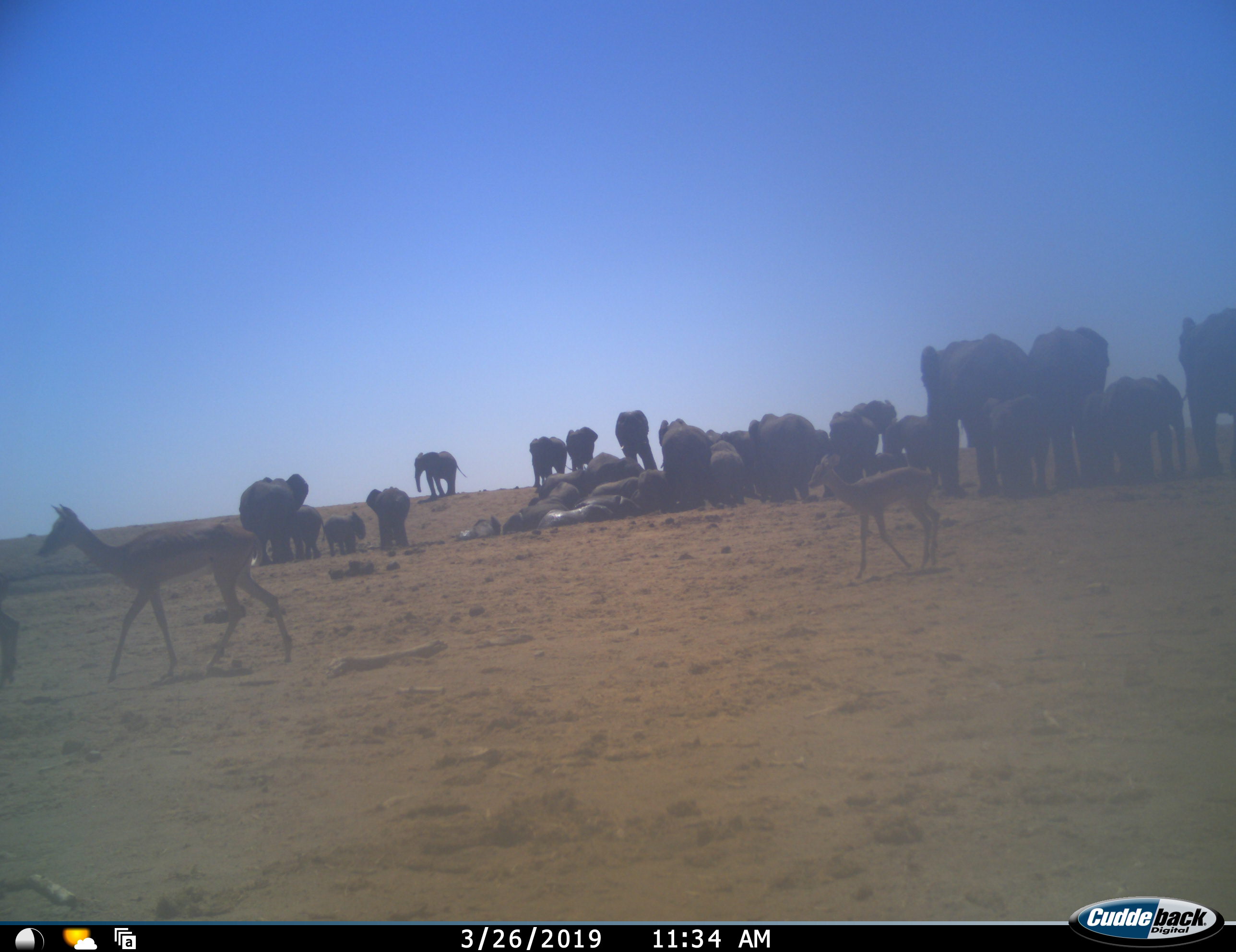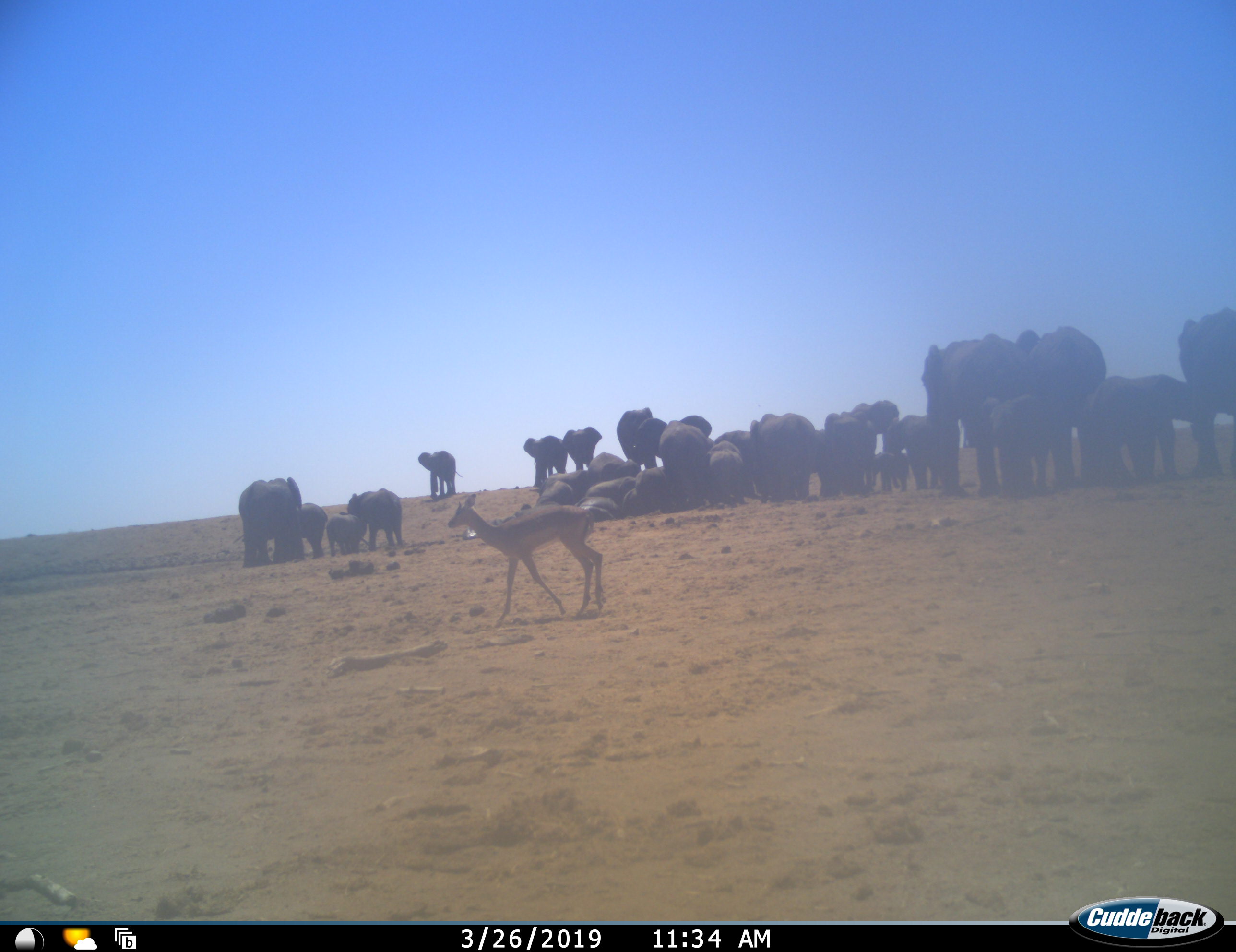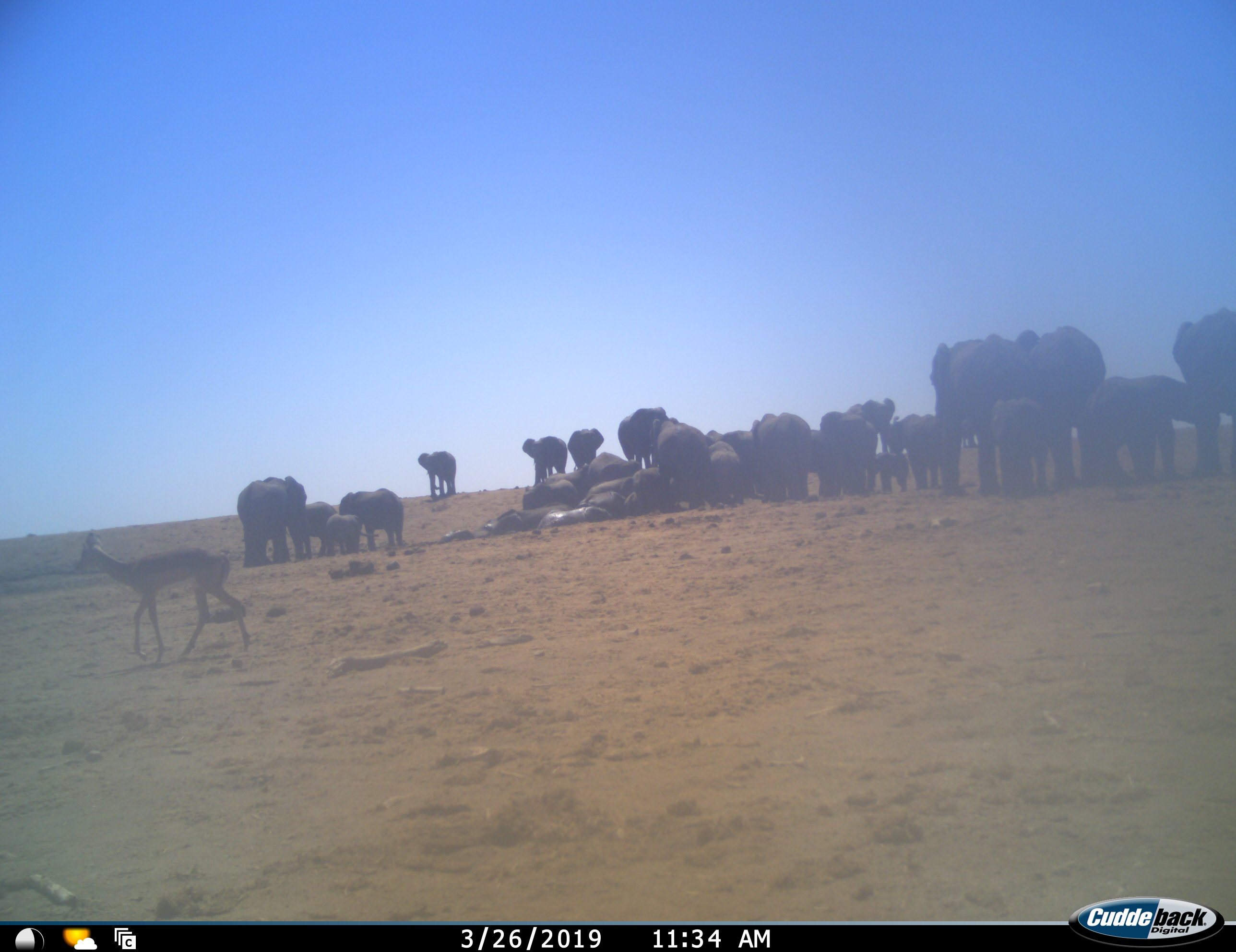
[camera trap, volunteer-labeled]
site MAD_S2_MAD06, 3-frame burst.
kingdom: Animalia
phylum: Chordata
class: Mammalia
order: Proboscidea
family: Elephantidae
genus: Loxodonta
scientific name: Loxodonta africana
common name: african bush elephant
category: elephant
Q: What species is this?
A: Elephant (african bush elephant) (Loxodonta africana).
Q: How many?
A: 11-50.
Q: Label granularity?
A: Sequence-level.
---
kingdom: Animalia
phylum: Chordata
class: Mammalia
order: Artiodactyla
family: Bovidae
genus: Aepyceros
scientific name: Aepyceros melampus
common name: impala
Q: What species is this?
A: Impala (Aepyceros melampus).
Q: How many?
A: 2.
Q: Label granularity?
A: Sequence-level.